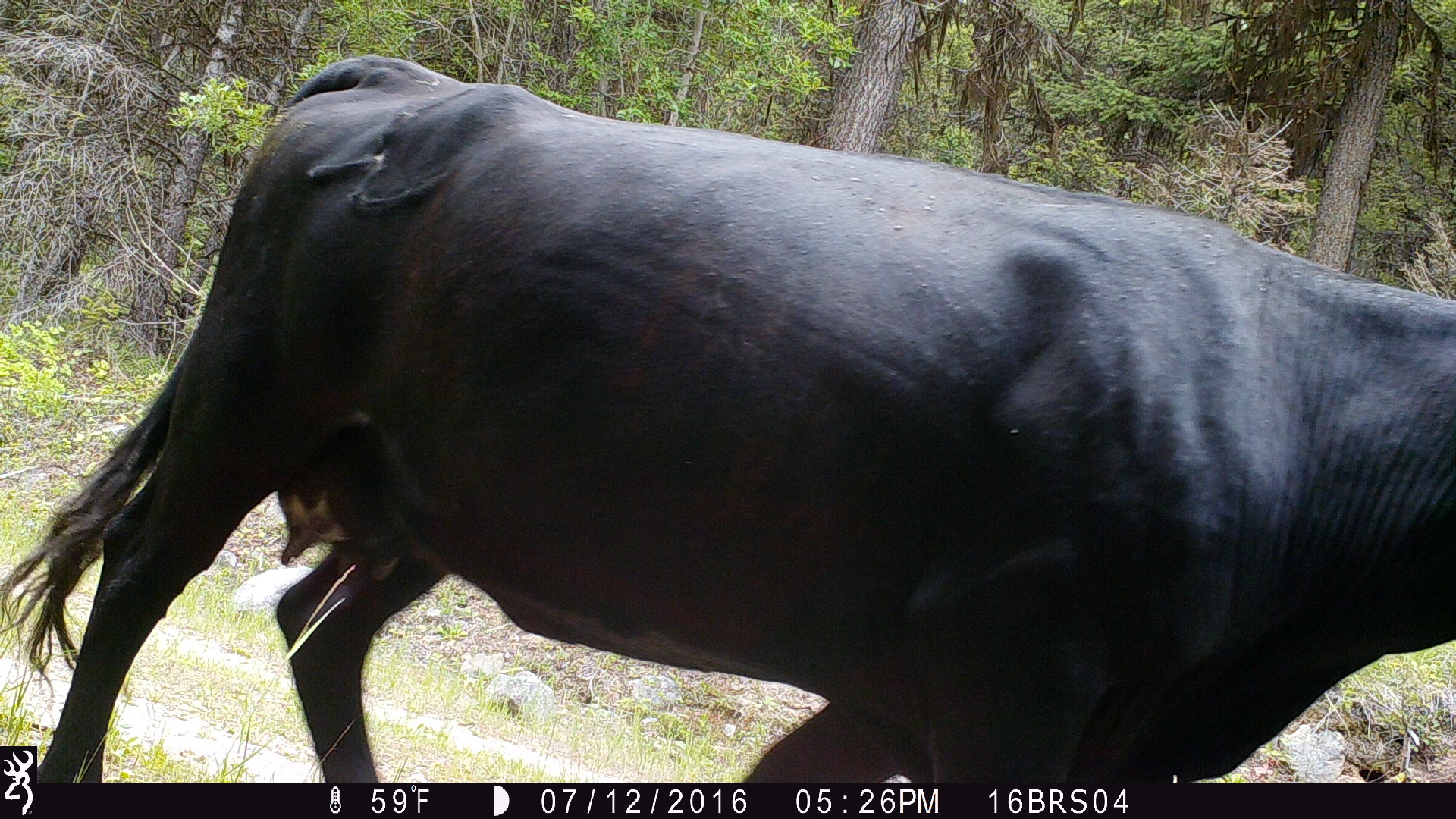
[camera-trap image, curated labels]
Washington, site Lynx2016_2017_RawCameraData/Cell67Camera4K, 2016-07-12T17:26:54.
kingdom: Animalia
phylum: Chordata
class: Mammalia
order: Artiodactyla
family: Bovidae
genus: Bos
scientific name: Bos taurus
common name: domestic cattle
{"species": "domestic cattle (Bos taurus)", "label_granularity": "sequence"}